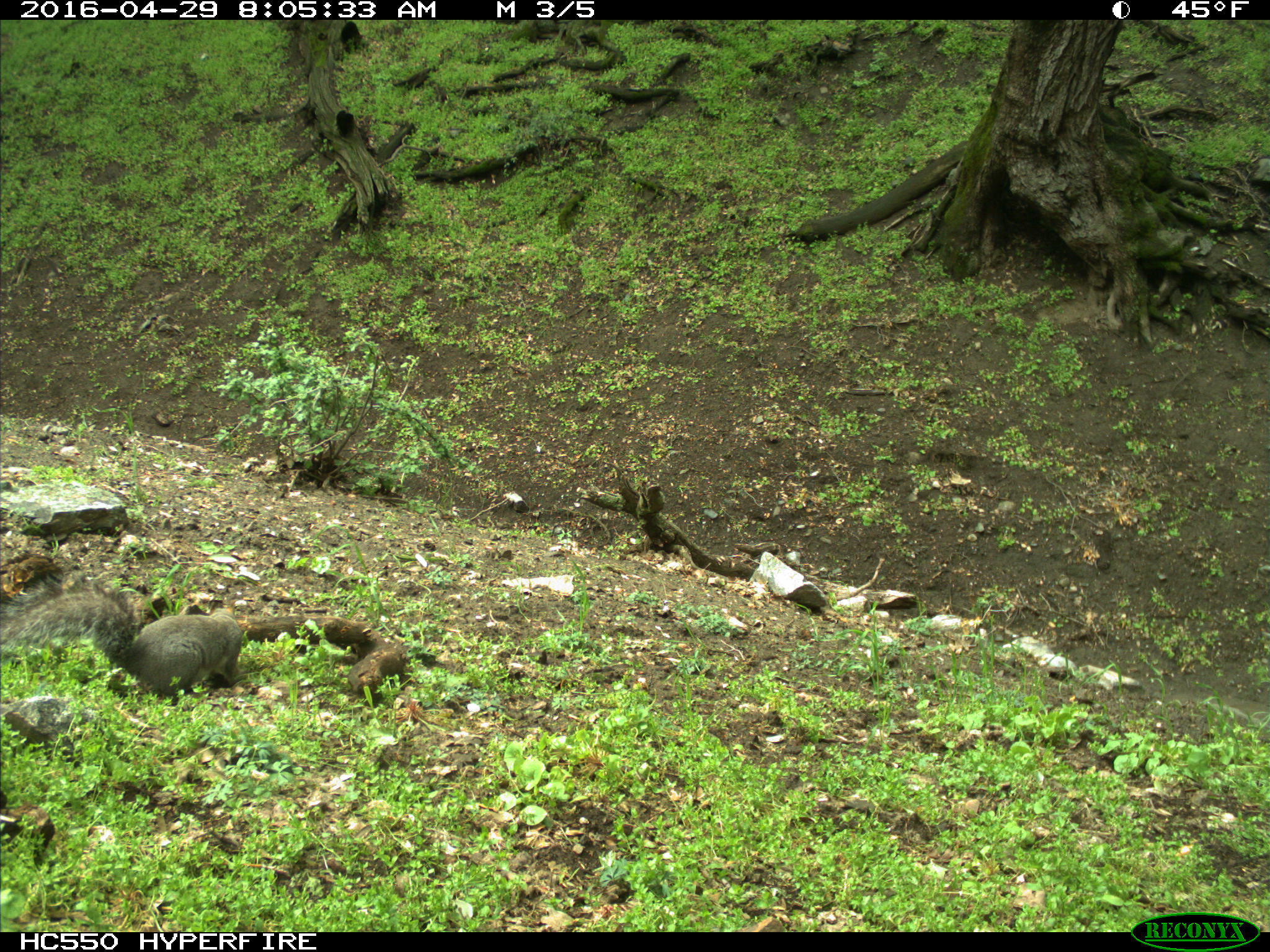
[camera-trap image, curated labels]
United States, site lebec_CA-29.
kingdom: Animalia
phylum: Chordata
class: Mammalia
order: Rodentia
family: Sciuridae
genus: Sciurus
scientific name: Sciurus carolinensis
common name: eastern gray squirrel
Sciurus carolinensis (eastern gray squirrel).